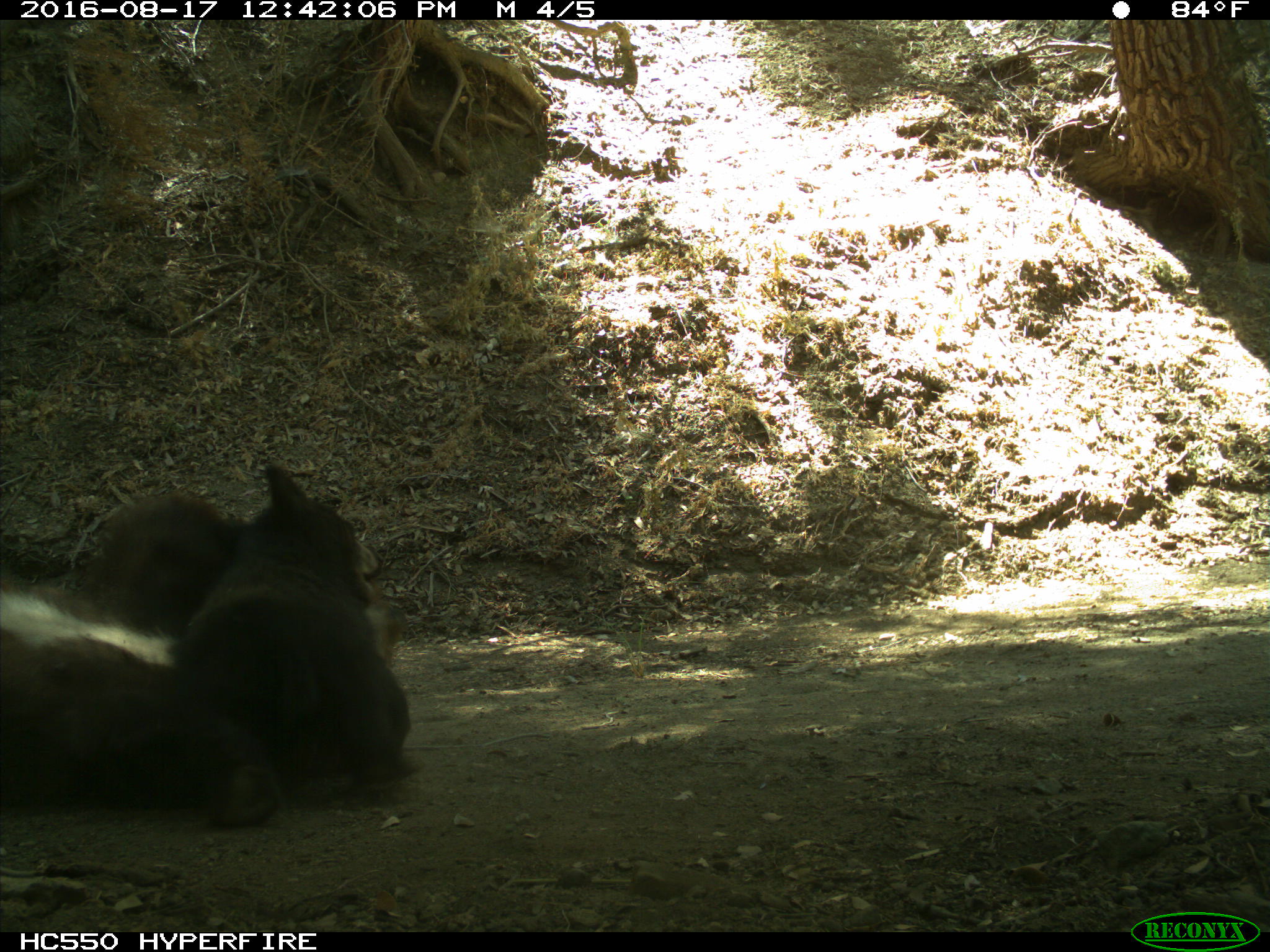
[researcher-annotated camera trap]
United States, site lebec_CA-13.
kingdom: Animalia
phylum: Chordata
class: Mammalia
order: Carnivora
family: Ursidae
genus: Ursus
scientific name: Ursus americanus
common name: american black bear